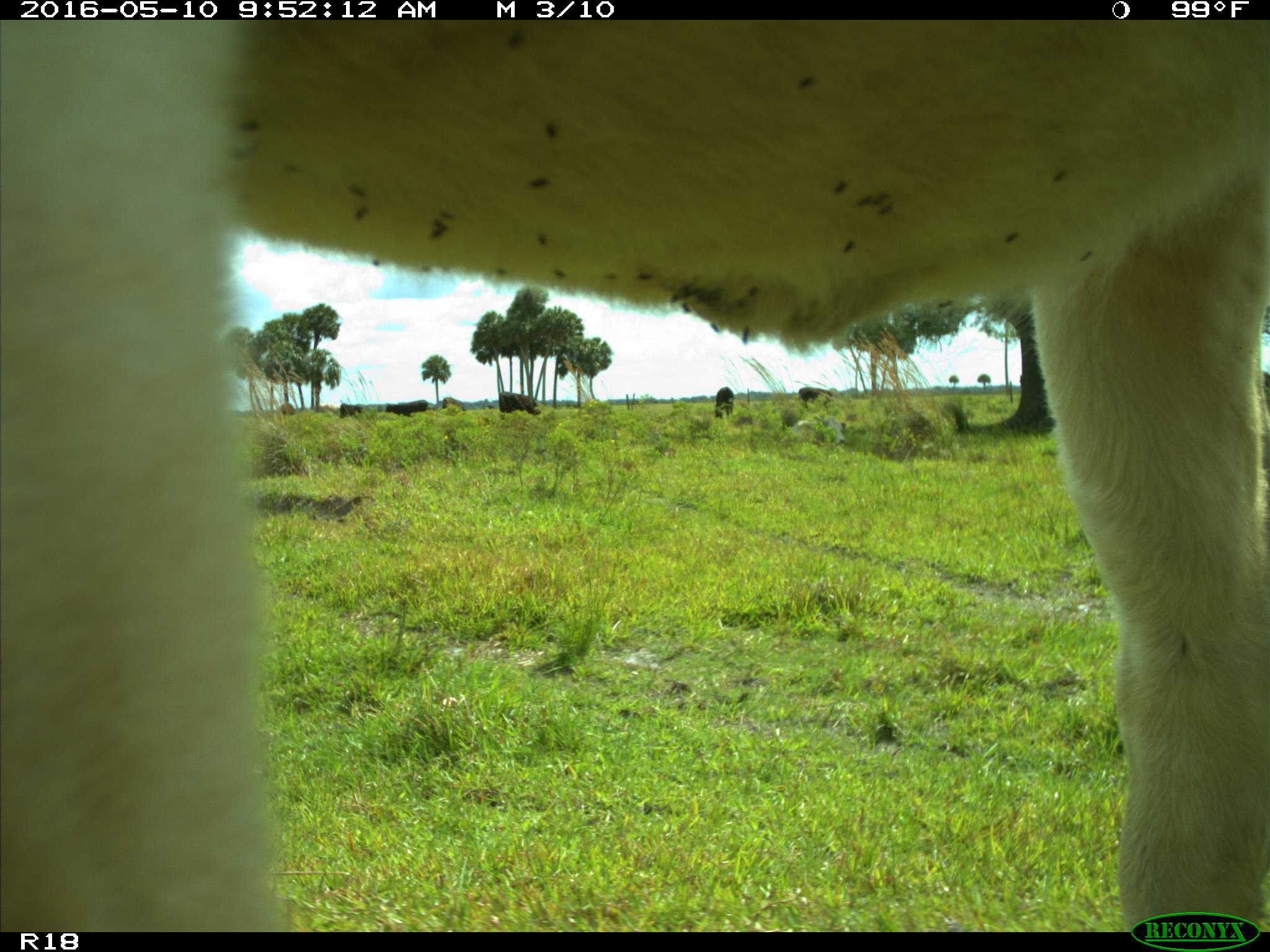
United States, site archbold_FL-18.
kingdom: Animalia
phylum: Chordata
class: Mammalia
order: Artiodactyla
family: Bovidae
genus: Bos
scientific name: Bos taurus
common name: domestic cow